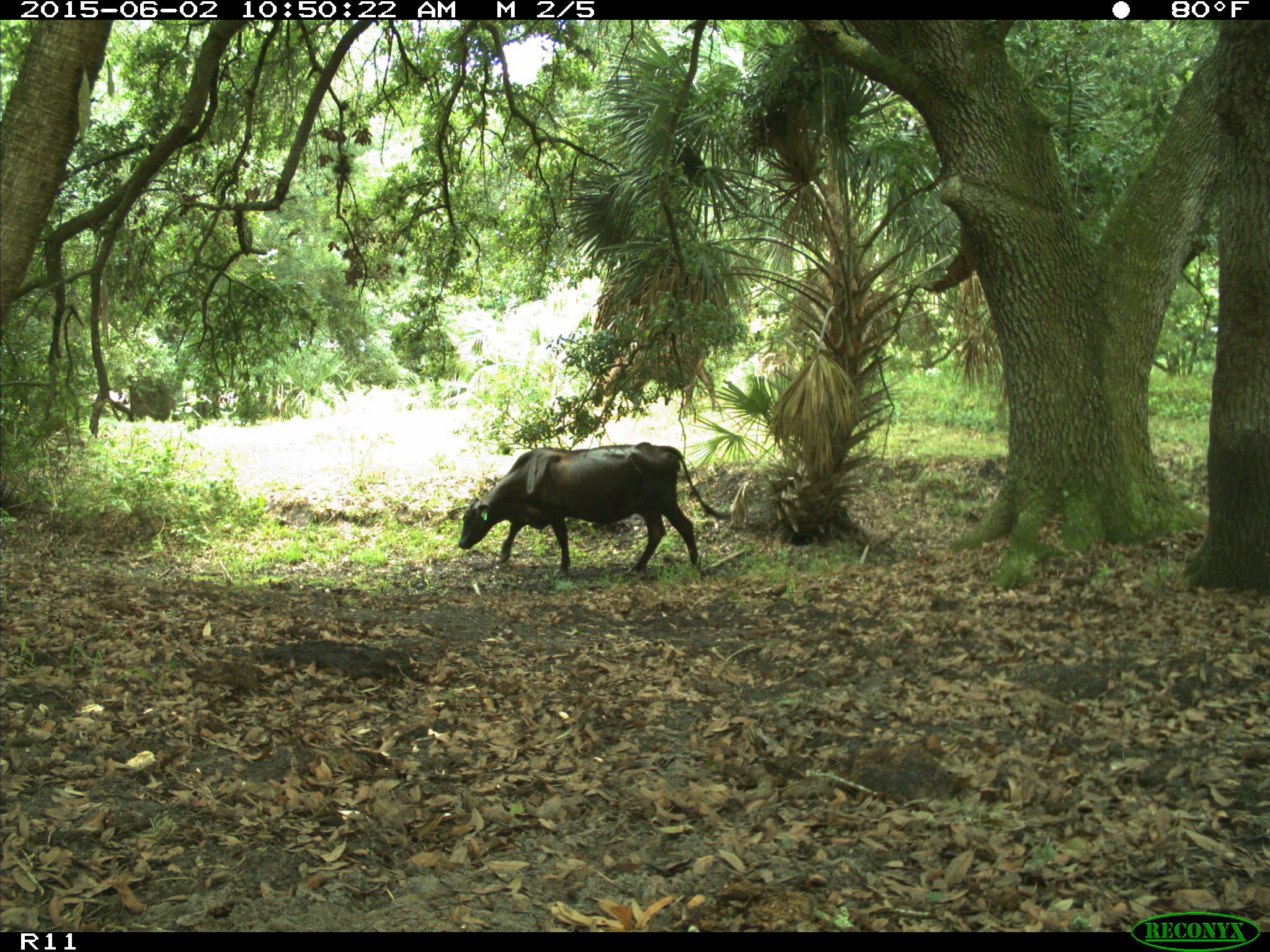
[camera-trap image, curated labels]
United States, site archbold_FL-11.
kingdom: Animalia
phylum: Chordata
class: Mammalia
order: Artiodactyla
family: Bovidae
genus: Bos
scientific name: Bos taurus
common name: domestic cow